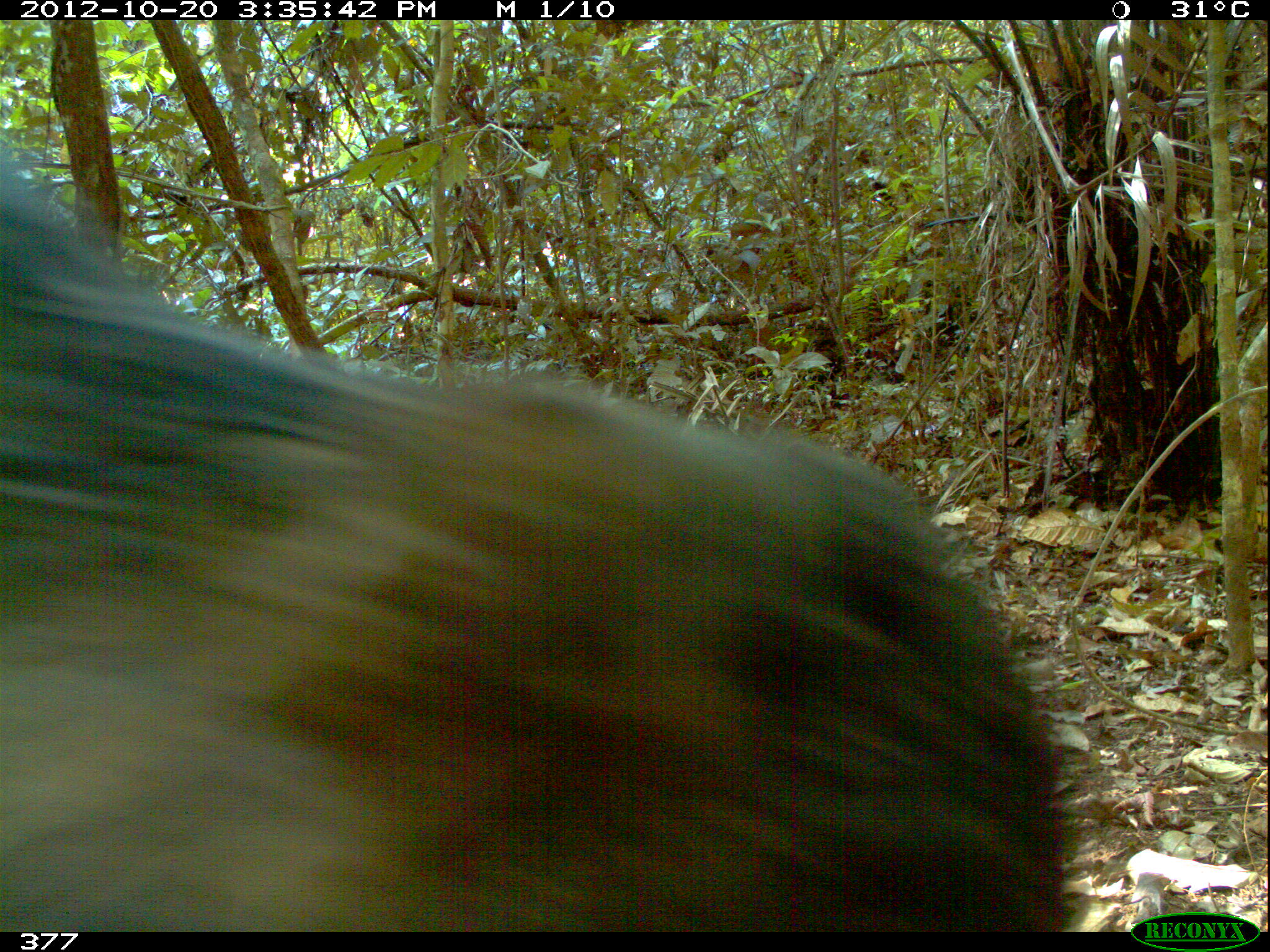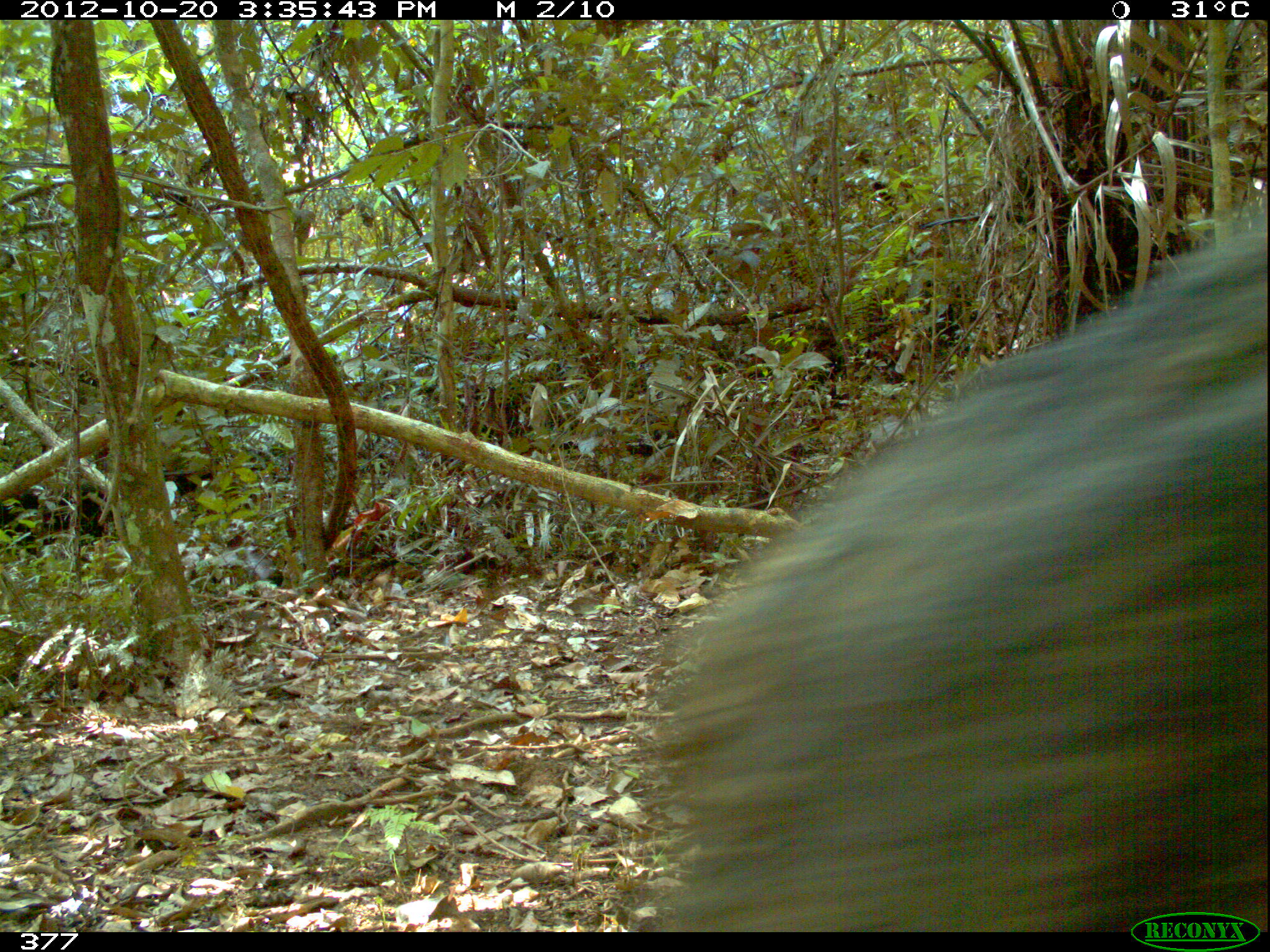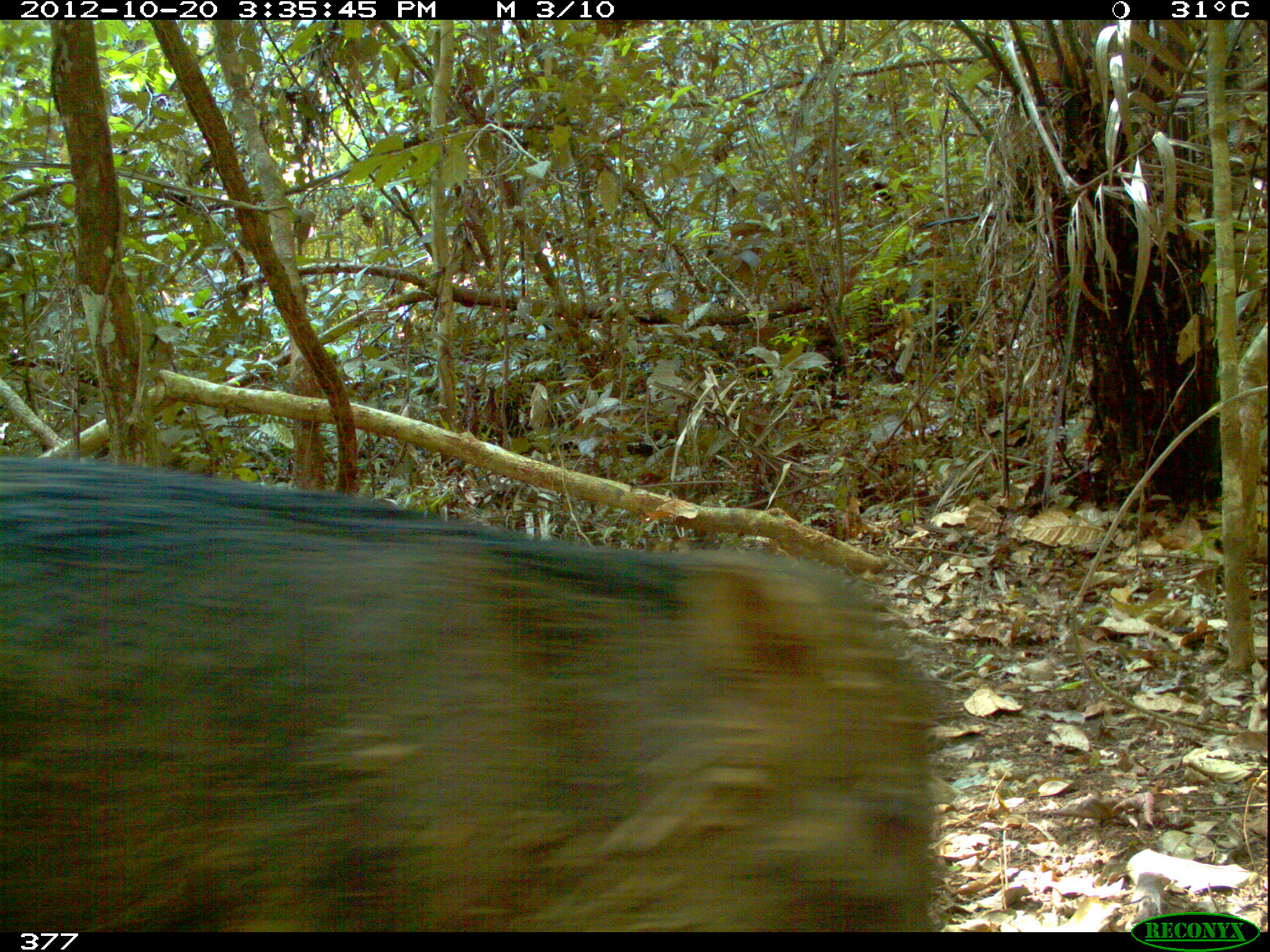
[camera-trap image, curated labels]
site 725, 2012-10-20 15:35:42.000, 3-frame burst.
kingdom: Animalia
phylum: Chordata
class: Mammalia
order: Artiodactyla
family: Tayassuidae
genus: Tayassu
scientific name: Tayassu pecari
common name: white-lipped peccary